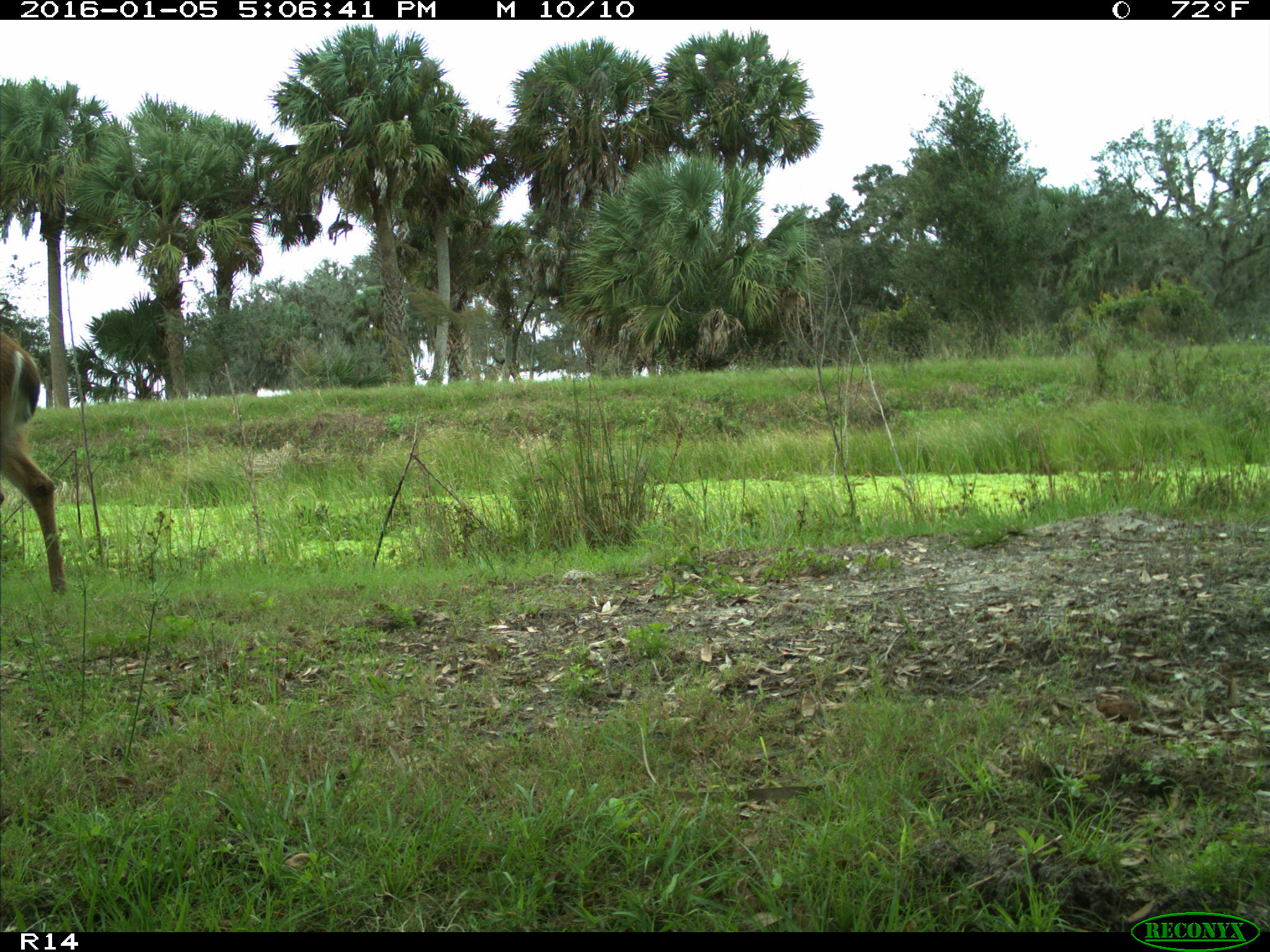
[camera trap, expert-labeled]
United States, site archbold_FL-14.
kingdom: Animalia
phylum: Chordata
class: Mammalia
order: Artiodactyla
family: Cervidae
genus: Odocoileus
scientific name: Odocoileus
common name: deer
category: unidentified deer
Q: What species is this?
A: Unidentified deer (deer) (Odocoileus).